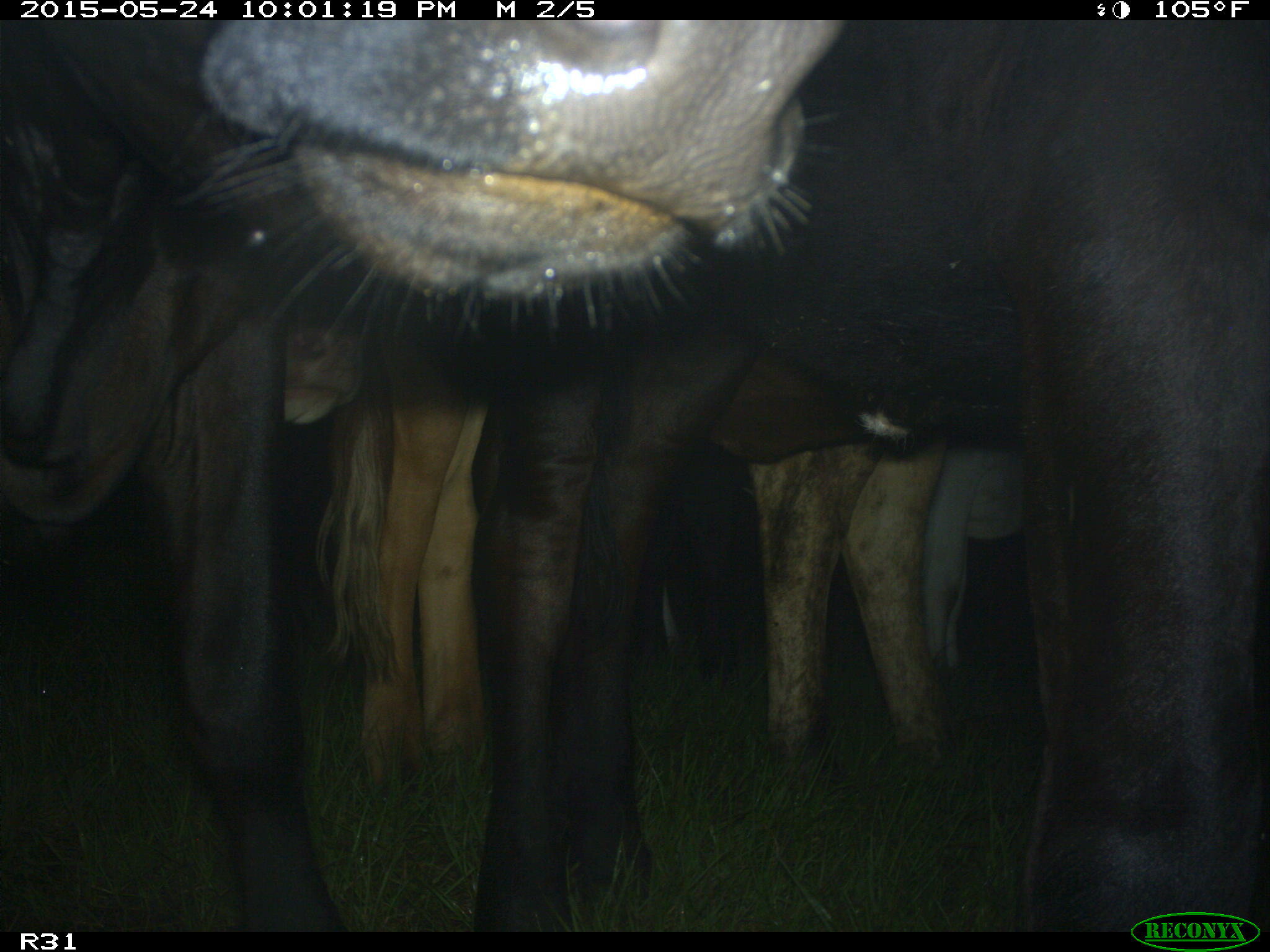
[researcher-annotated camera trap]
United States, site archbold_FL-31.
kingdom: Animalia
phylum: Chordata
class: Mammalia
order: Artiodactyla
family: Bovidae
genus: Bos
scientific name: Bos taurus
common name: domestic cow